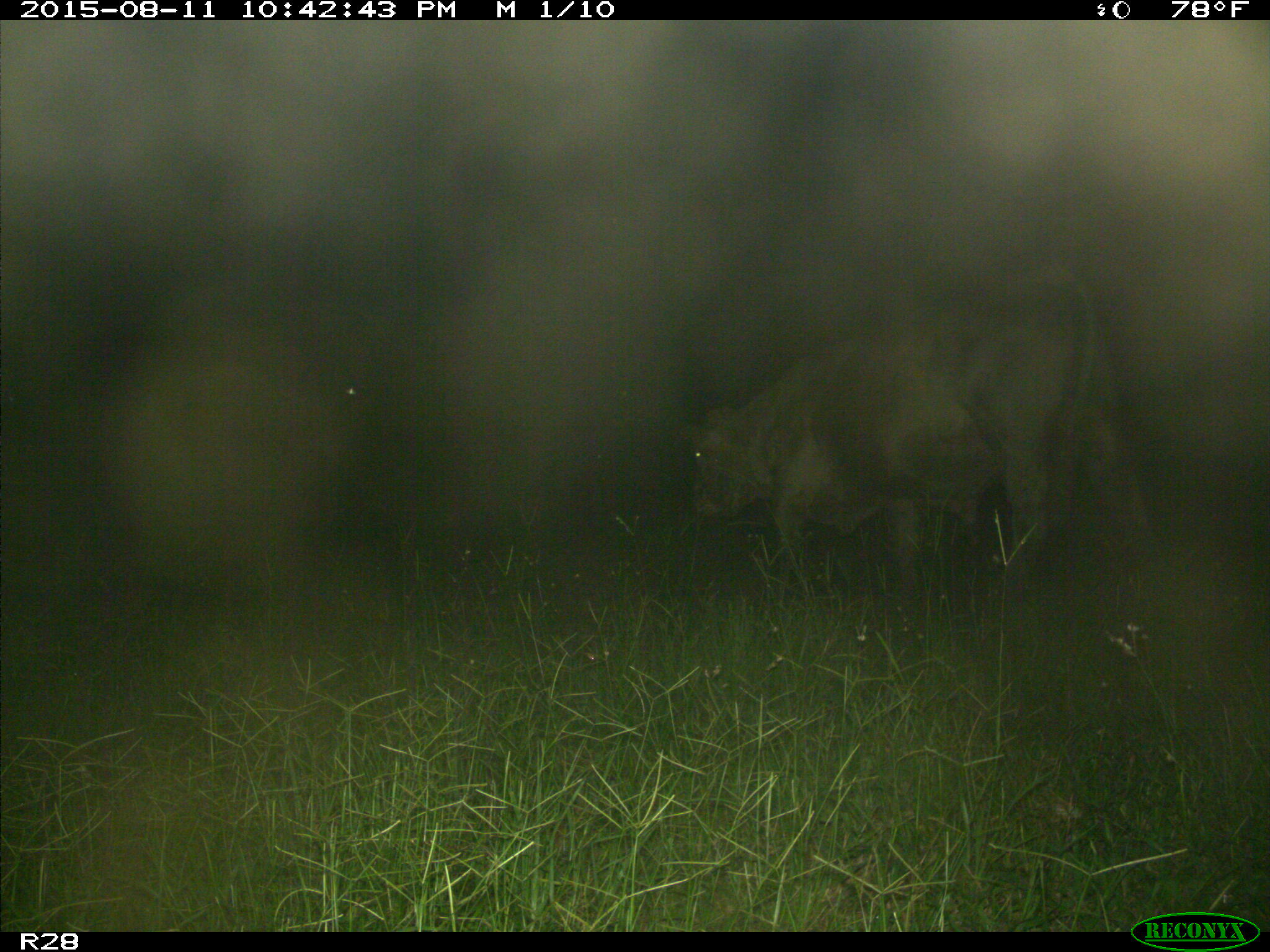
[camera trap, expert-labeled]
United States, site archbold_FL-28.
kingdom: Animalia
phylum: Chordata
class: Mammalia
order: Artiodactyla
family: Bovidae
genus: Bos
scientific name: Bos taurus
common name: domestic cow